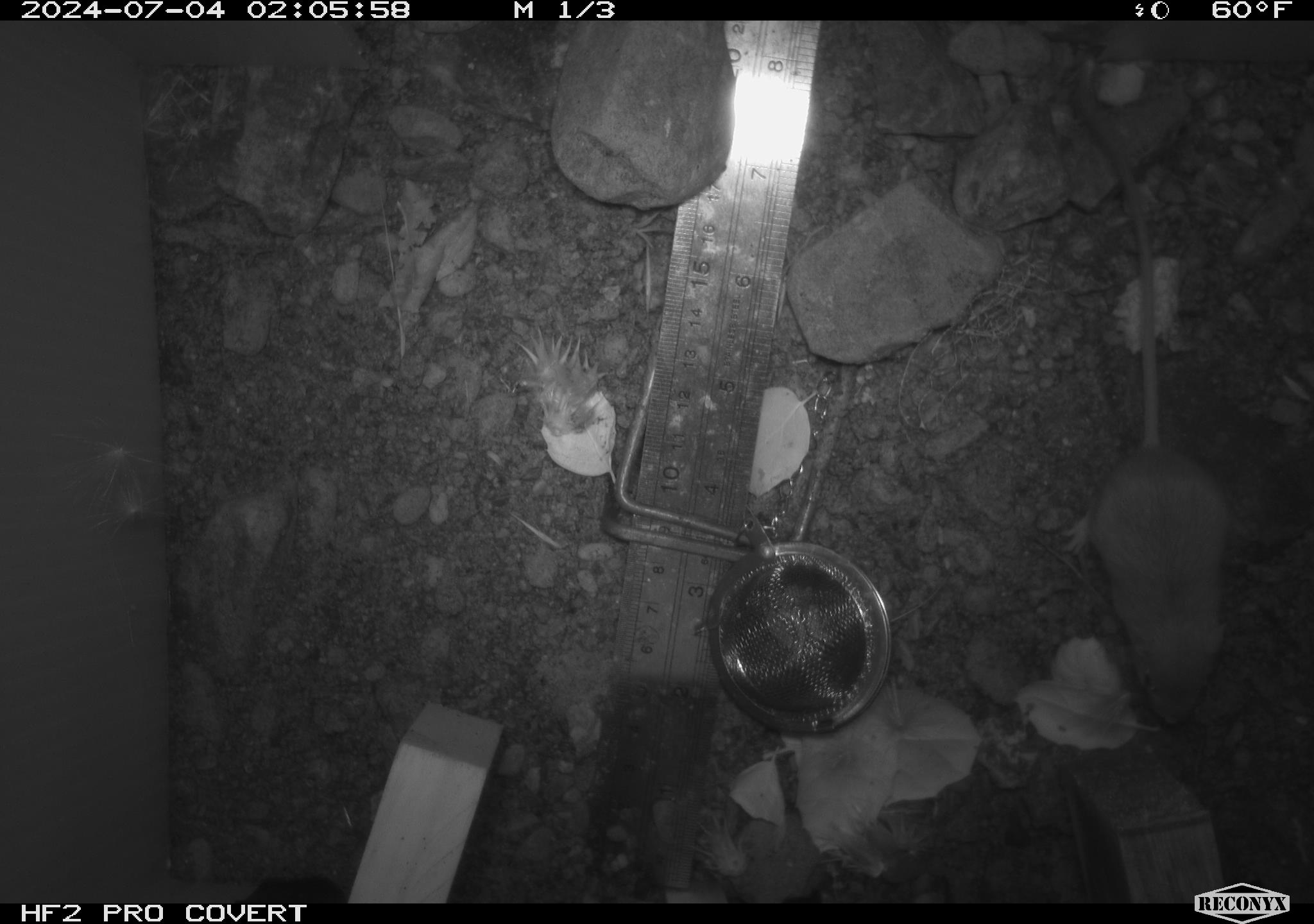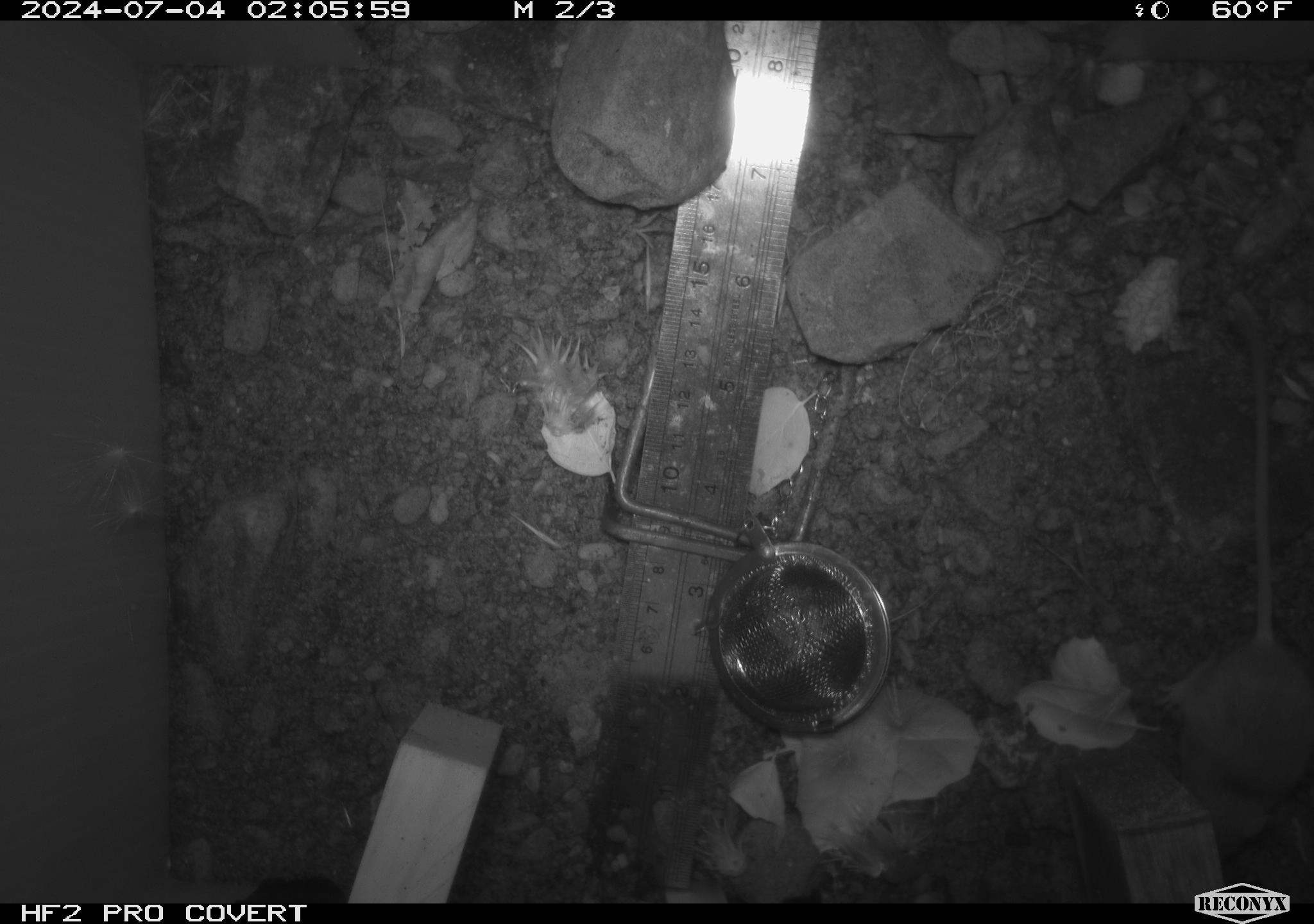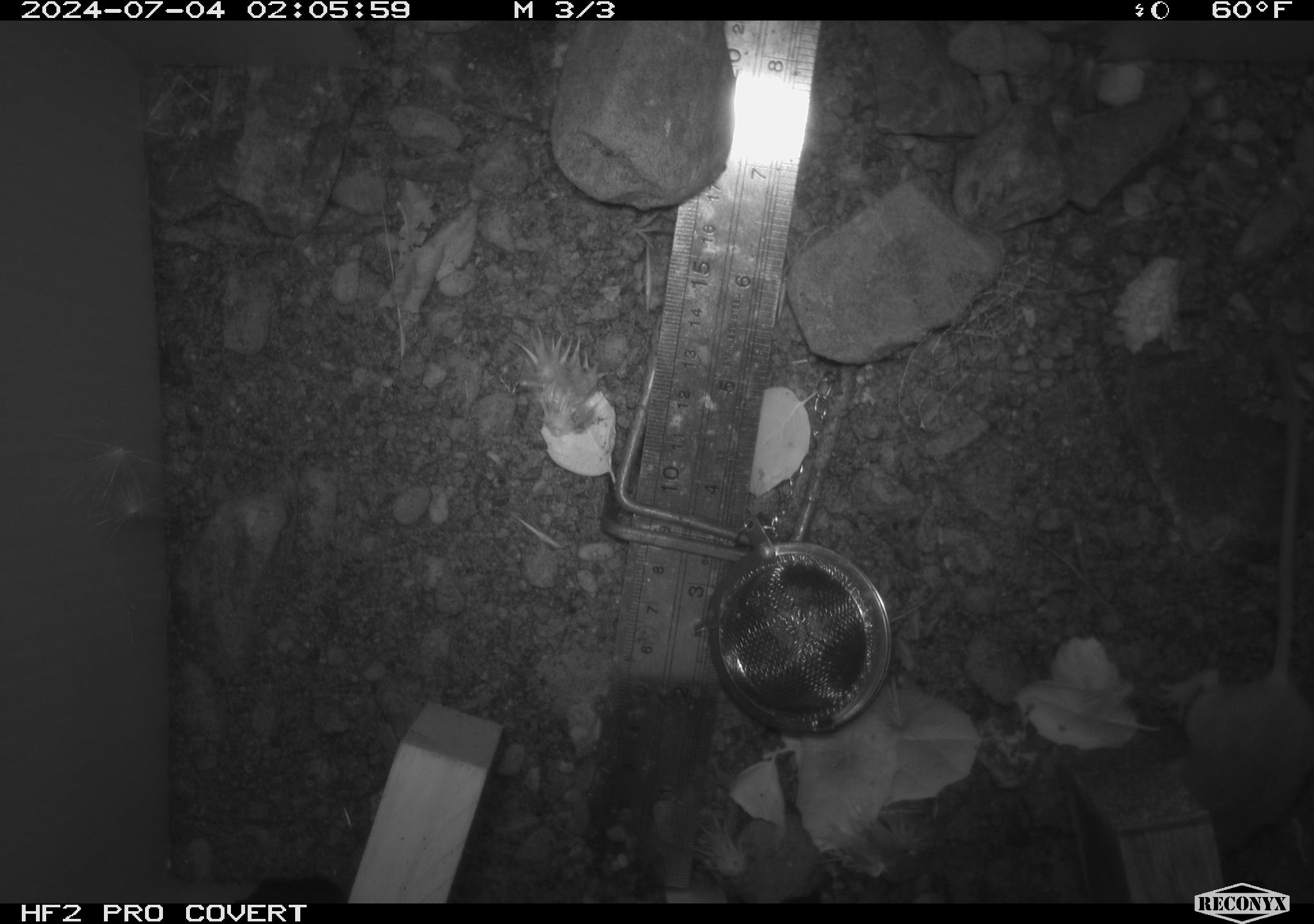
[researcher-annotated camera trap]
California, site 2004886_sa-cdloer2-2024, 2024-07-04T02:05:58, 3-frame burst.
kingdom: Animalia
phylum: Chordata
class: Mammalia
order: Rodentia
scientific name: Rodentia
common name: mouse species